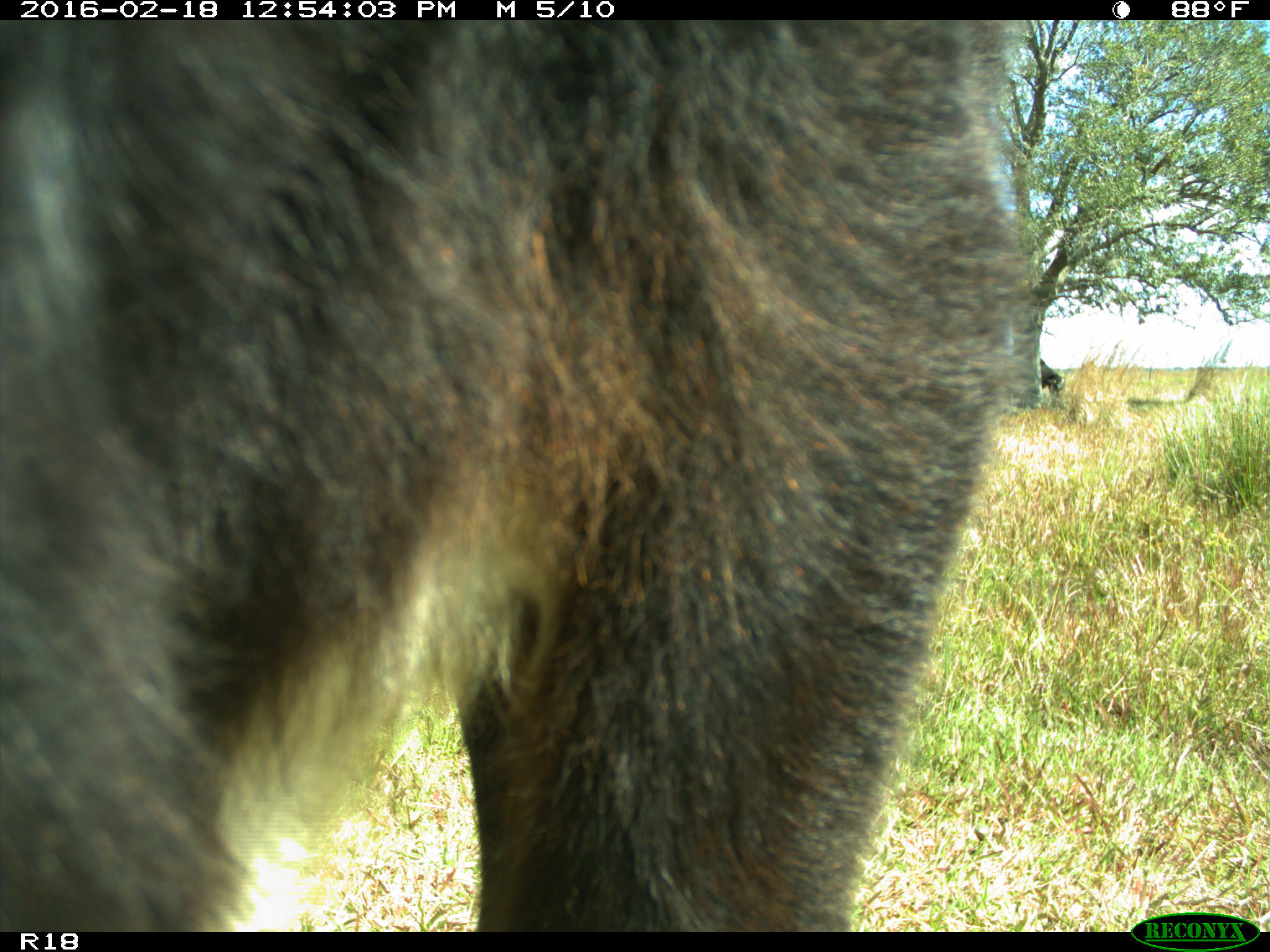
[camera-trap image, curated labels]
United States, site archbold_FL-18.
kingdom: Animalia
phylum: Chordata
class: Mammalia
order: Artiodactyla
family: Bovidae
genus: Bos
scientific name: Bos taurus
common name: domestic cow